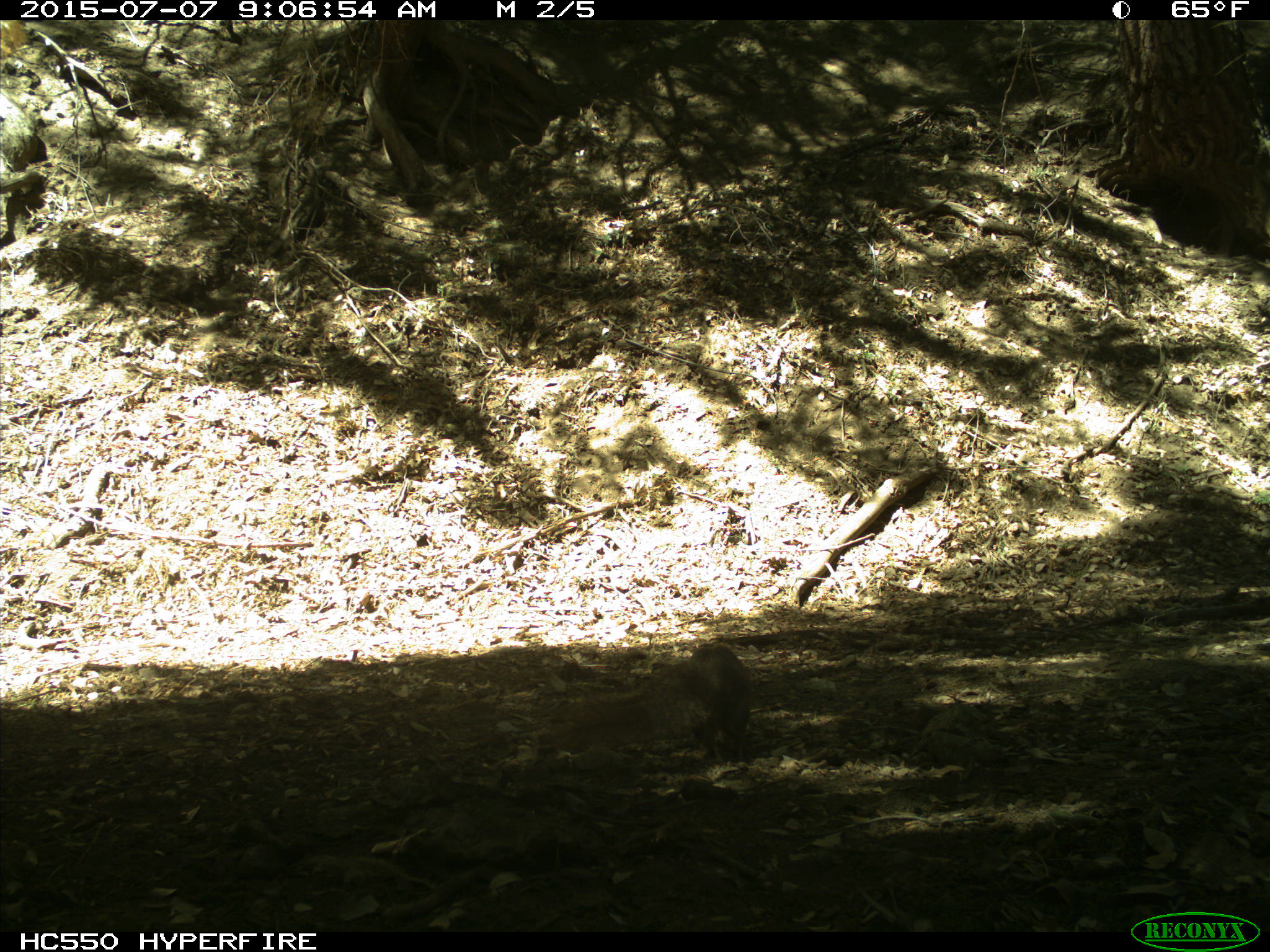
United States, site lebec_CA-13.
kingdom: Animalia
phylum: Chordata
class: Mammalia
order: Rodentia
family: Sciuridae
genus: Sciurus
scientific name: Sciurus carolinensis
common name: eastern gray squirrel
Sciurus carolinensis (eastern gray squirrel).